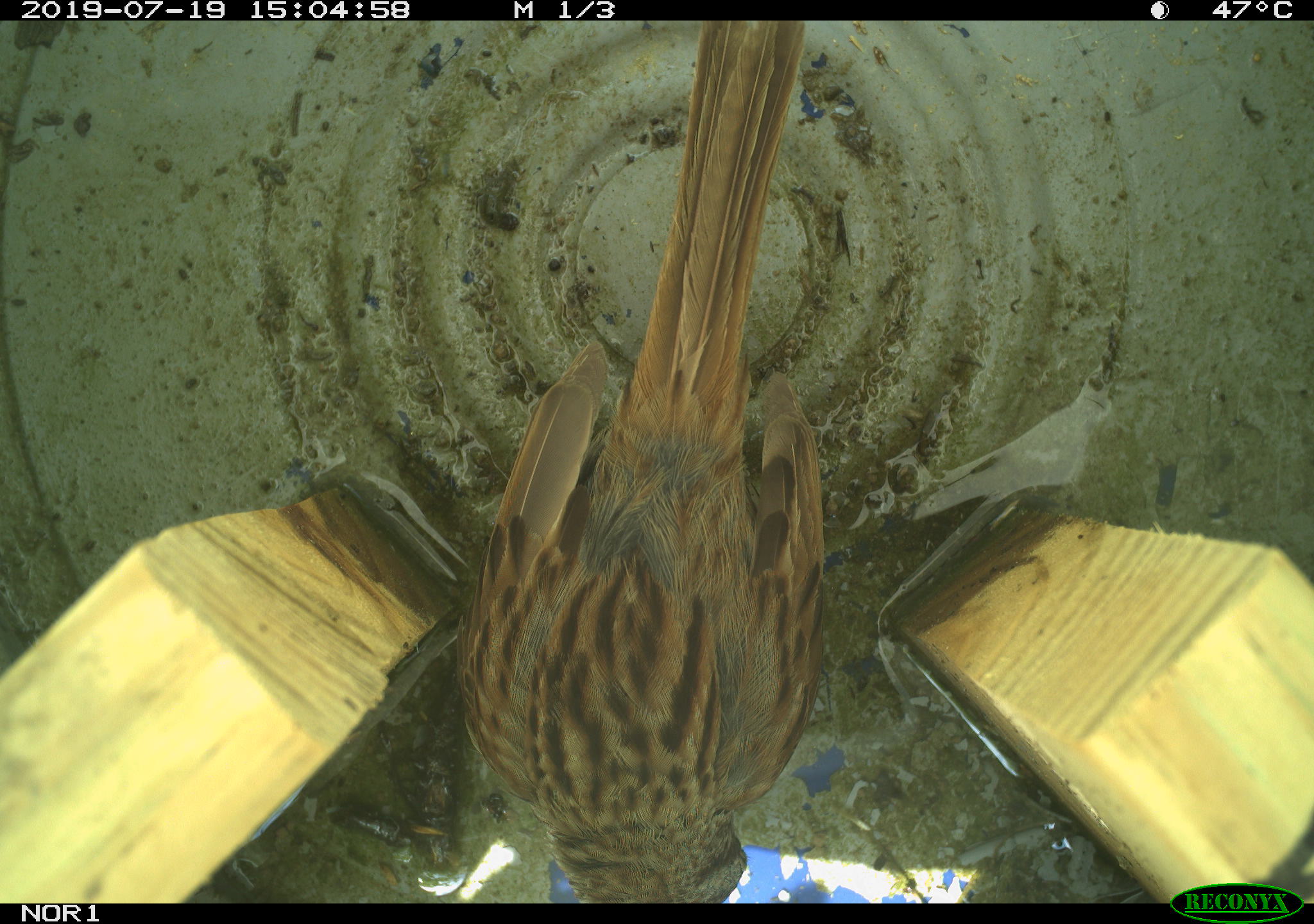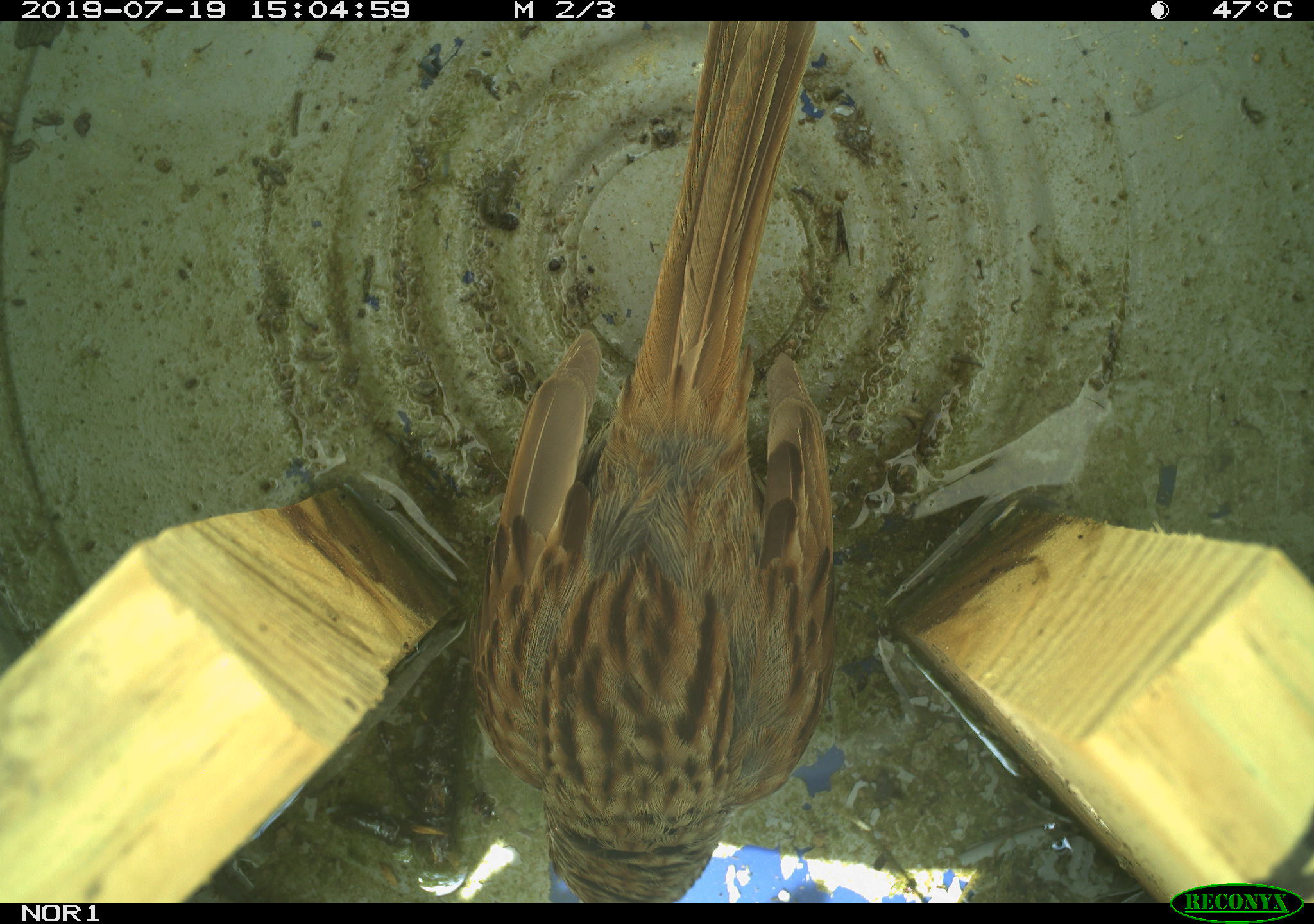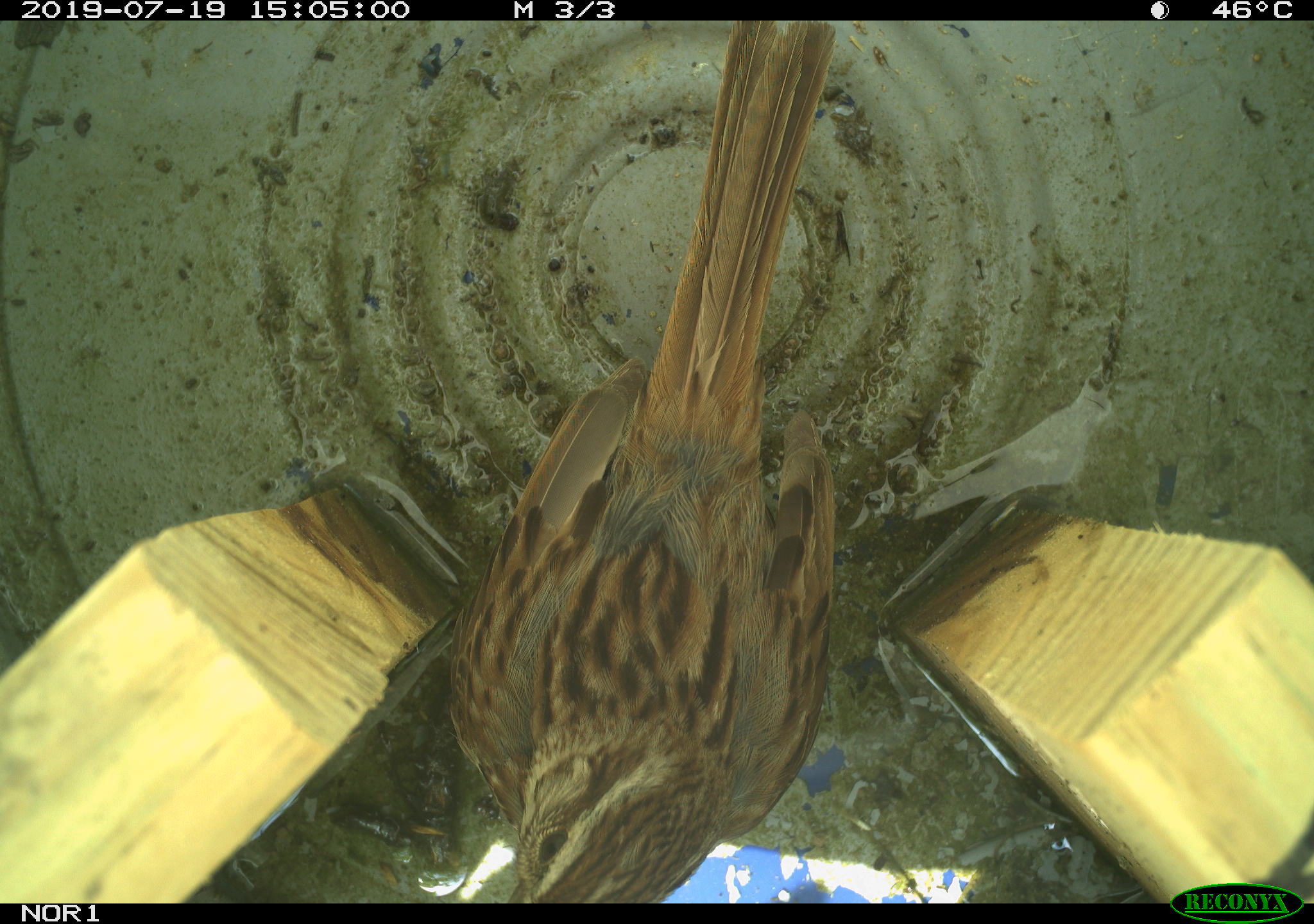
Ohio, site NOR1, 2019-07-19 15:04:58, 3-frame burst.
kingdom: Animalia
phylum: Chordata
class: Aves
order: Passeriformes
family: Passerellidae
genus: Melospiza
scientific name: Melospiza melodia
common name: song sparrow